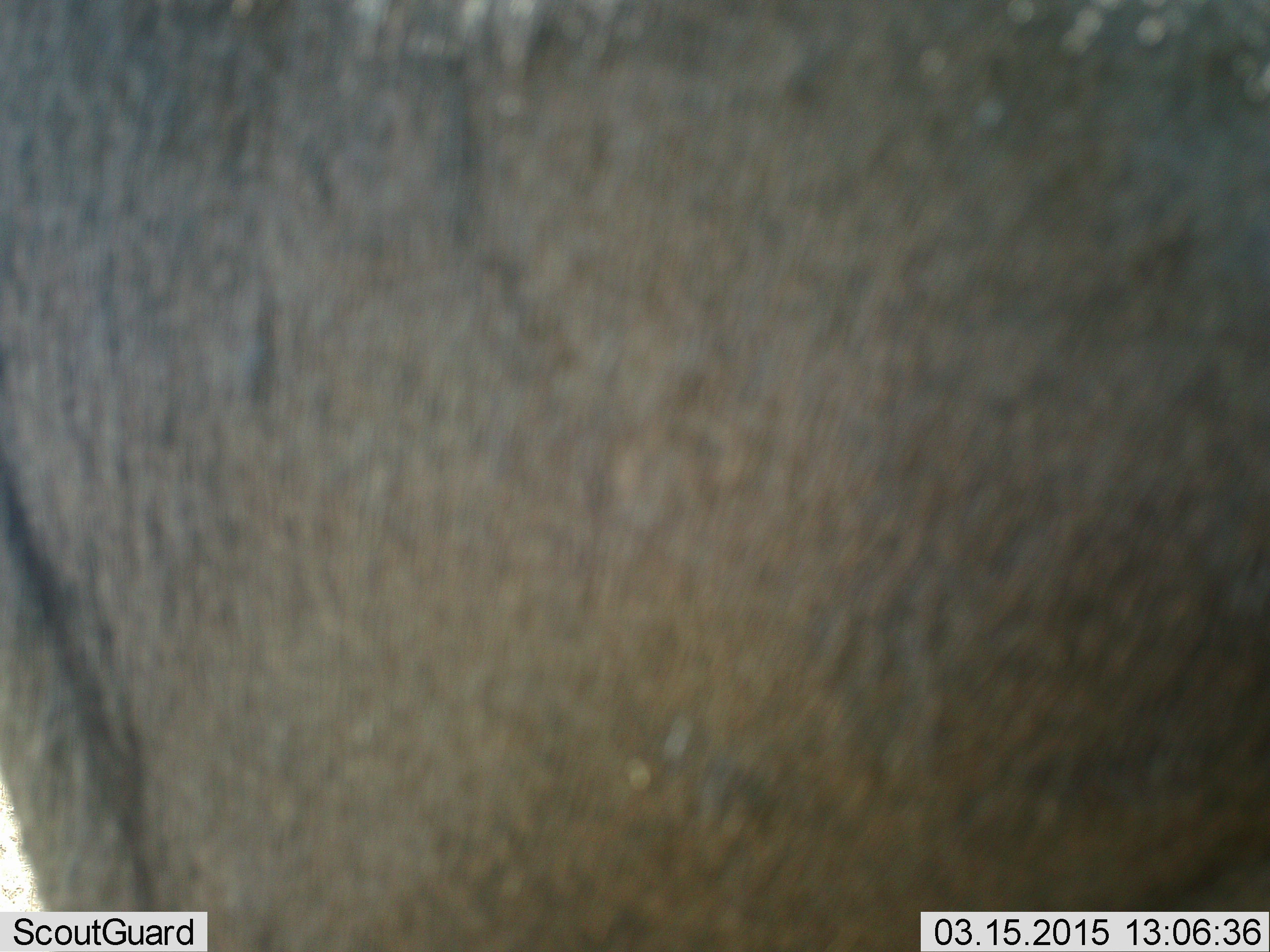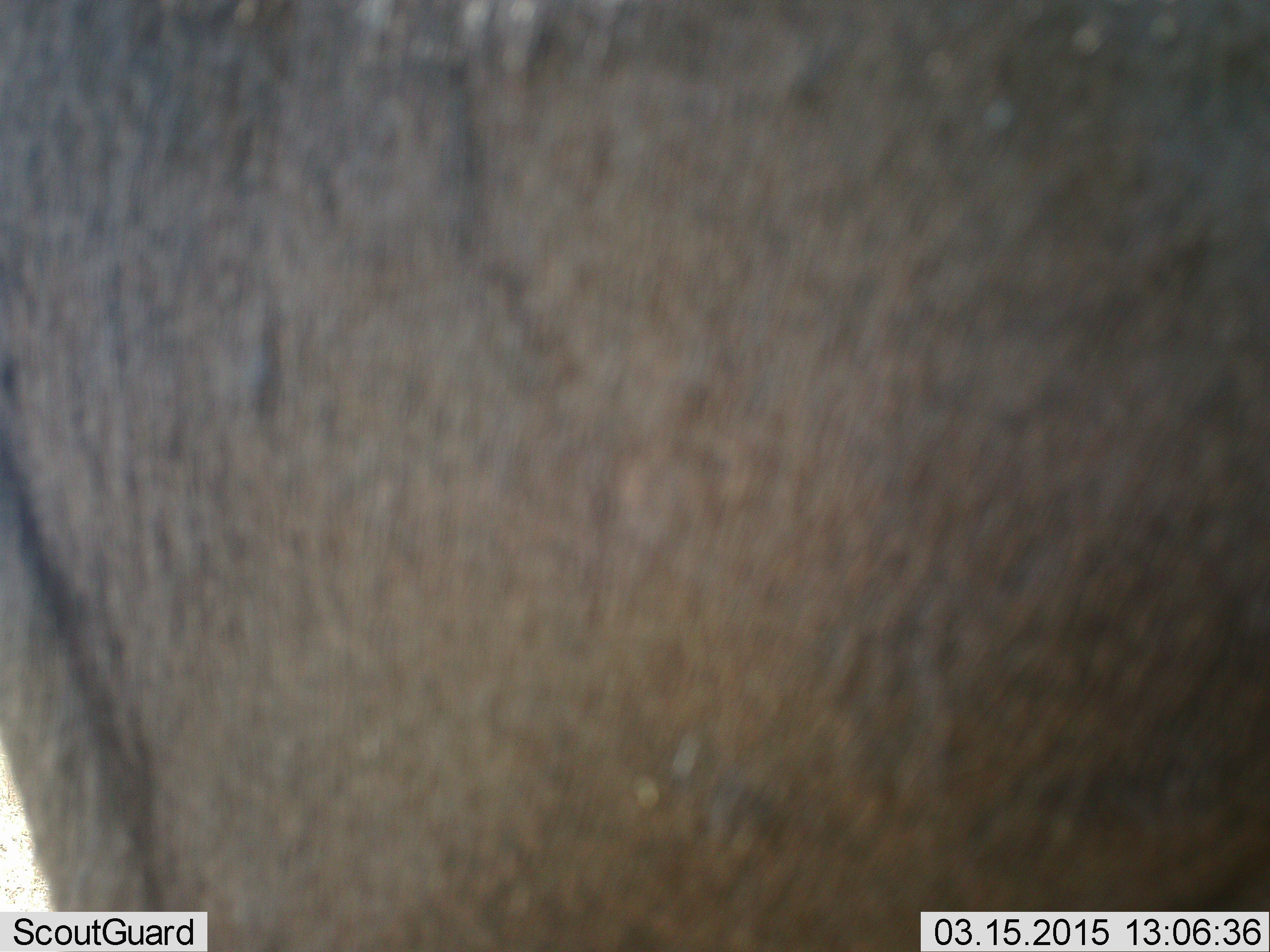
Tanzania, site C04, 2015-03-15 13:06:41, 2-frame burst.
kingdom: Animalia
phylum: Chordata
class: Mammalia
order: Artiodactyla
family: Bovidae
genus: Connochaetes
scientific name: Connochaetes taurinus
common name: blue wildebeest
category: wildebeest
Wildebeest (blue wildebeest) (Connochaetes taurinus), count 1. Behavior (volunteer vote fractions): standing 90%, resting 0%, moving 10%, interacting 0%. Young present (vote fraction): 0%. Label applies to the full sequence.